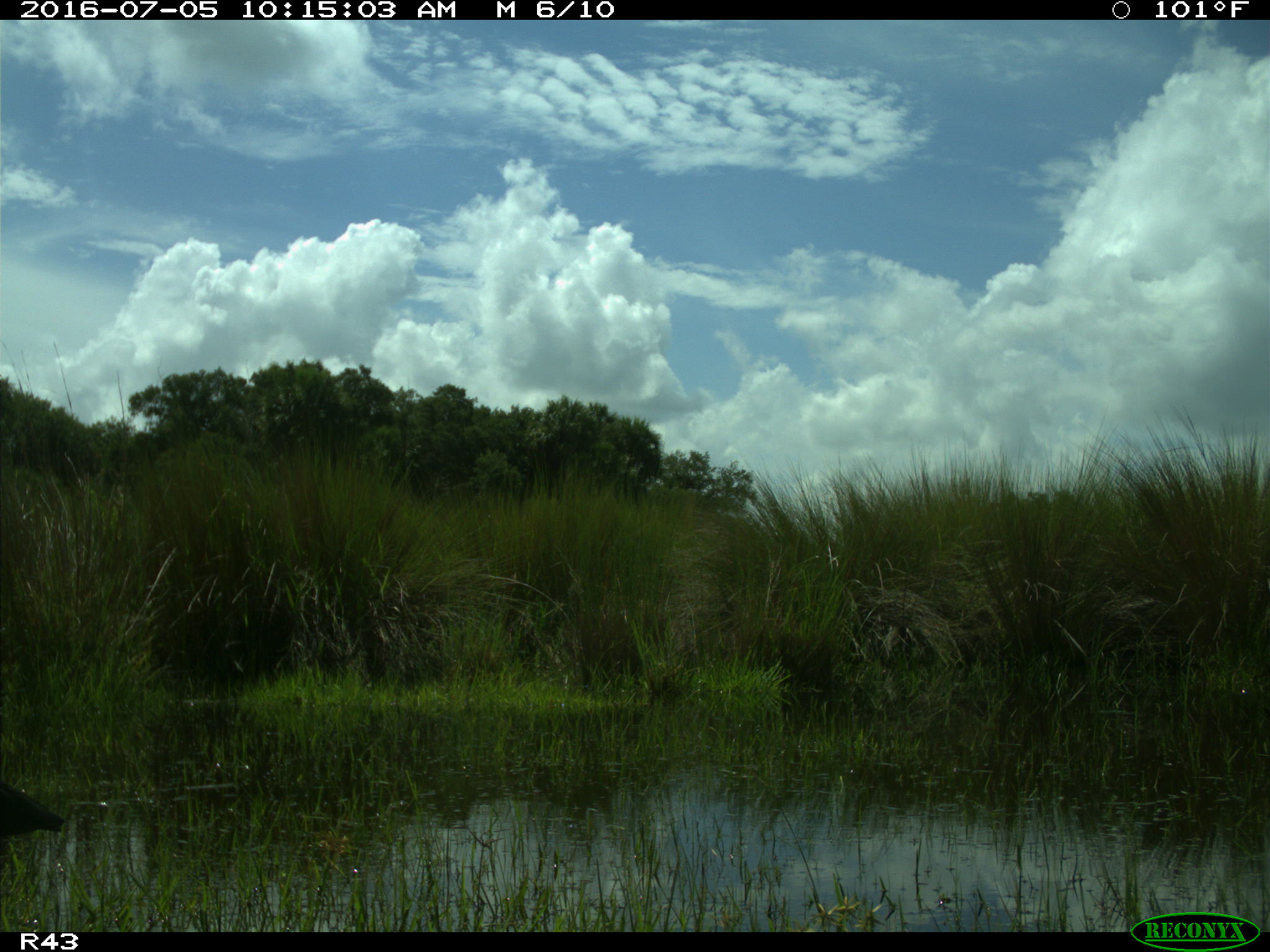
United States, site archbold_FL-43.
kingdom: Animalia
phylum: Chordata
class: Aves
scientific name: Aves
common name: birds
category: unidentified bird